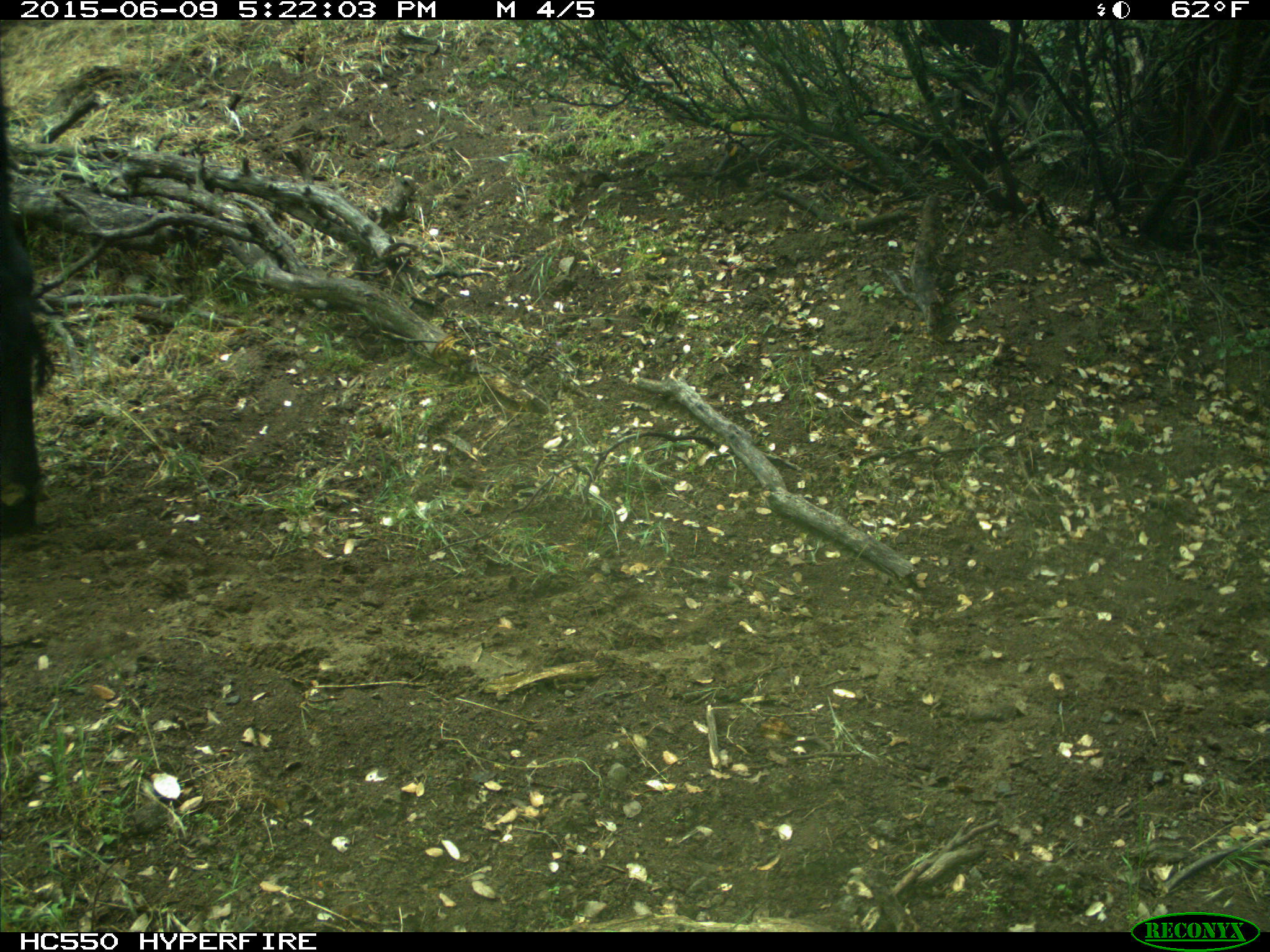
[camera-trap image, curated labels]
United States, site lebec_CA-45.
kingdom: Animalia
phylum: Chordata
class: Mammalia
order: Artiodactyla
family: Bovidae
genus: Bos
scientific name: Bos taurus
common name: domestic cow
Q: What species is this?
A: Bos taurus (domestic cow).